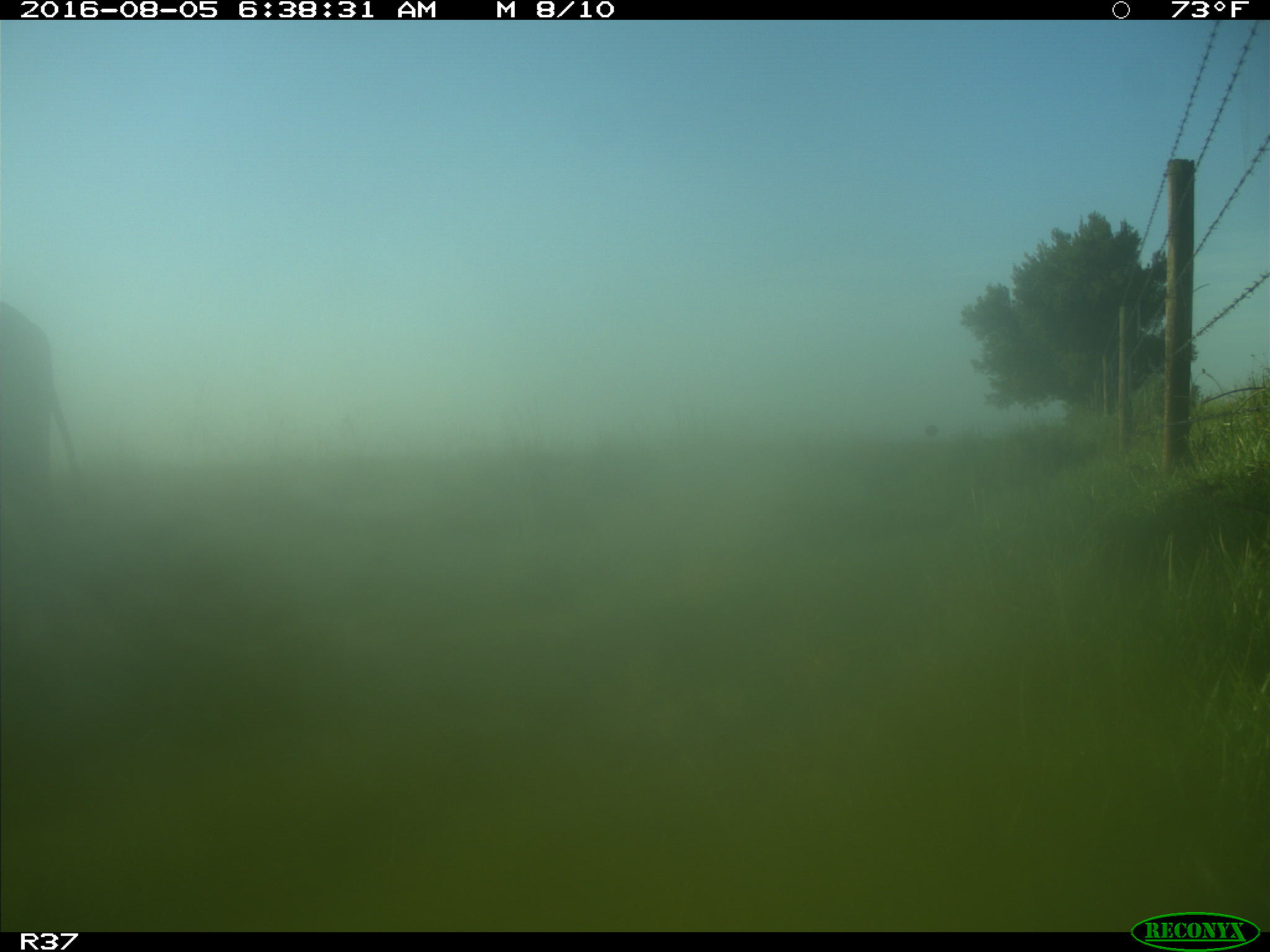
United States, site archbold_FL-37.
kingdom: Animalia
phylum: Chordata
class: Mammalia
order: Artiodactyla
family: Bovidae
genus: Bos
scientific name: Bos taurus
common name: domestic cow